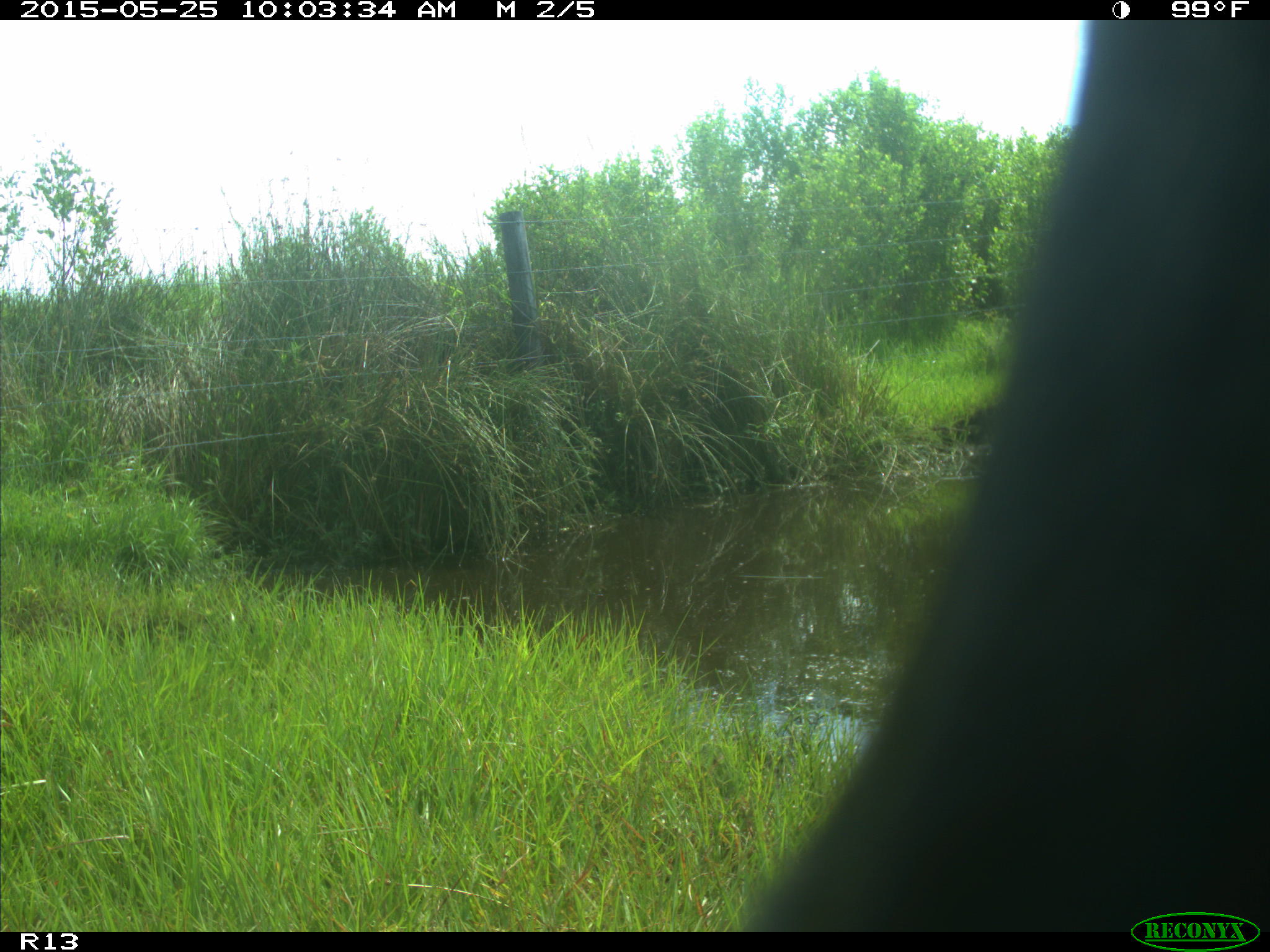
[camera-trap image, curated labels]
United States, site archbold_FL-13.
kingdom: Animalia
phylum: Chordata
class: Mammalia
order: Artiodactyla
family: Bovidae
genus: Bos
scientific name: Bos taurus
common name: domestic cow